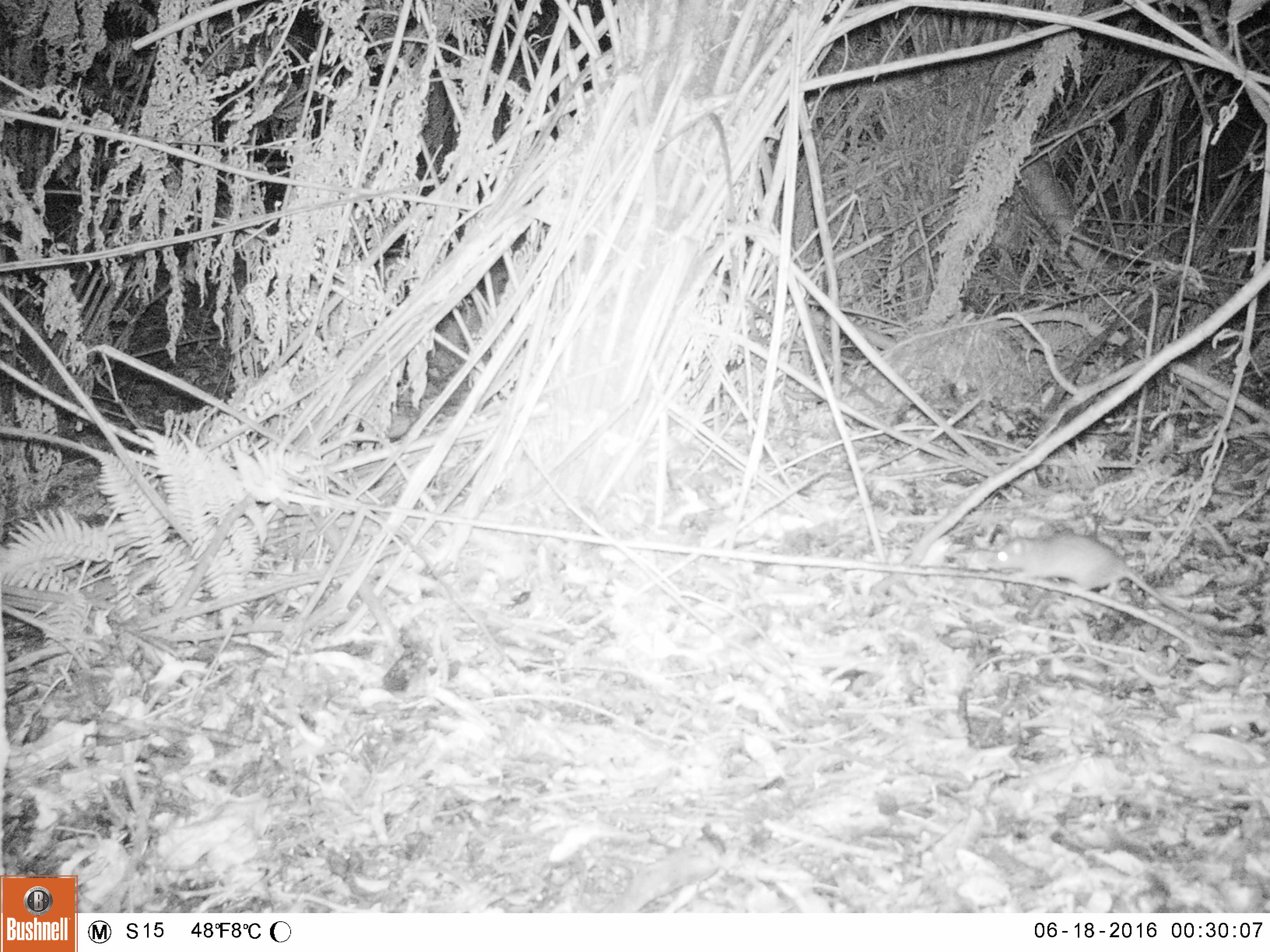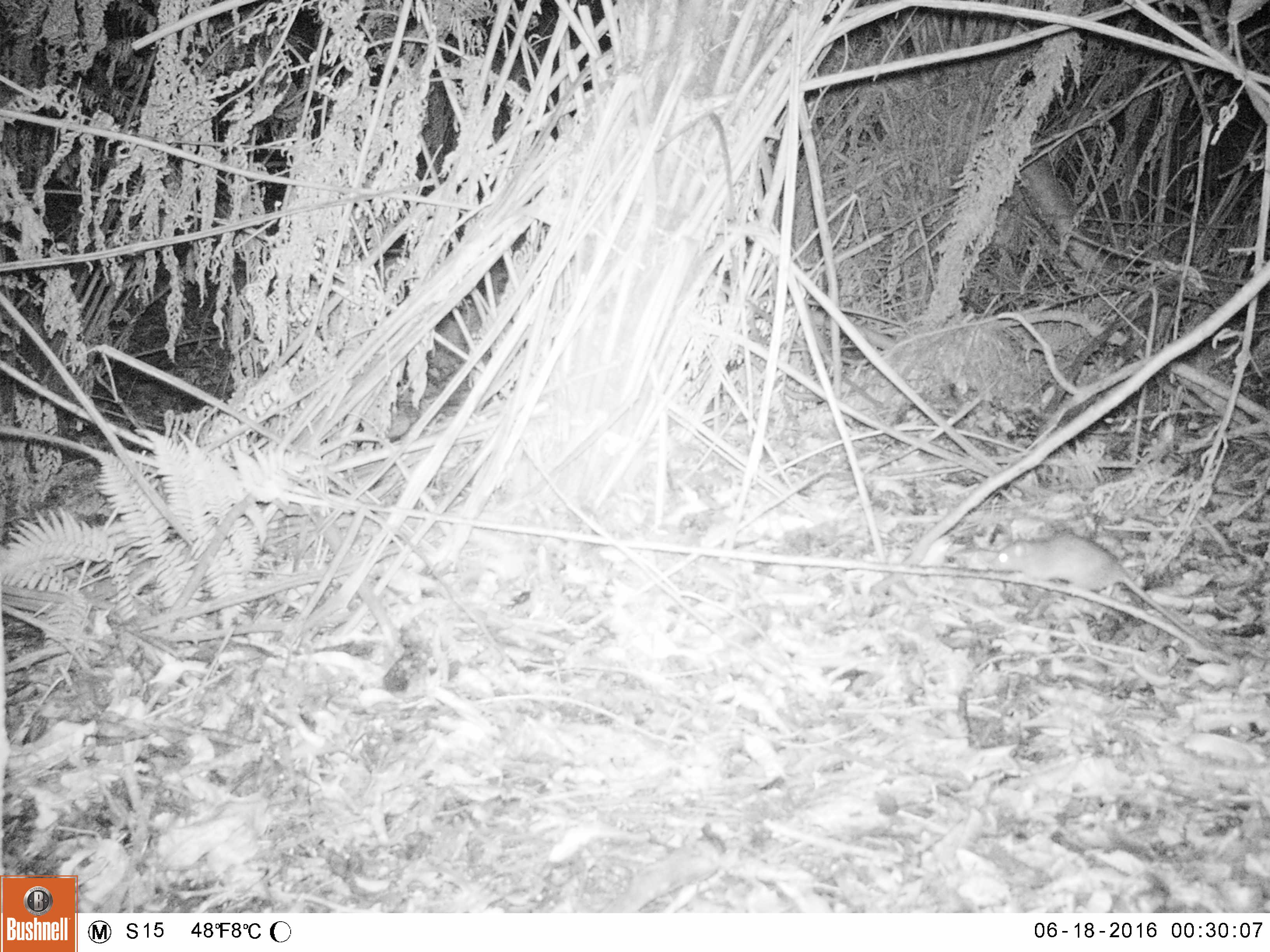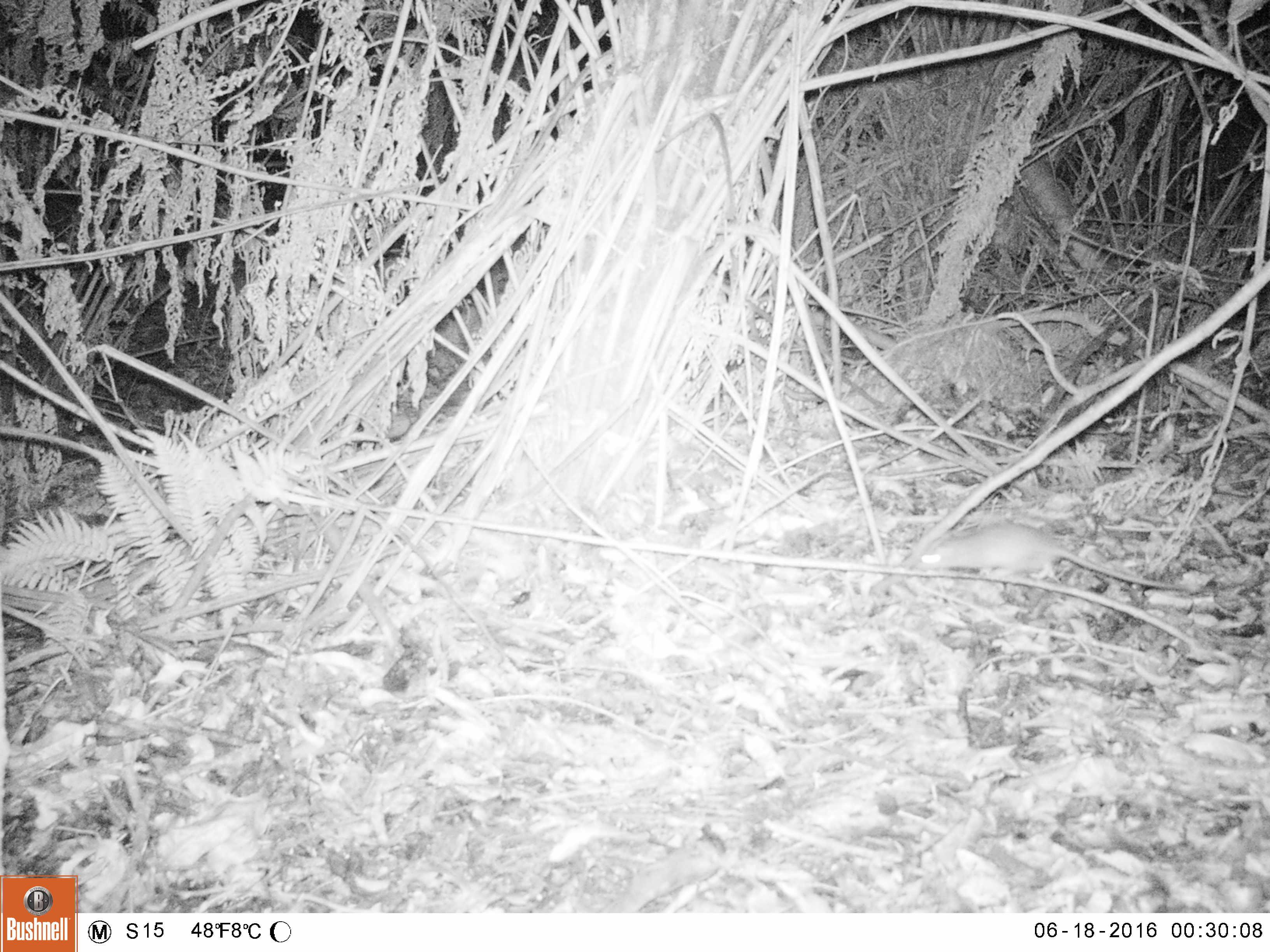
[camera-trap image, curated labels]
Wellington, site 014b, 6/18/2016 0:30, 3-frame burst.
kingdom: Animalia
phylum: Chordata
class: Mammalia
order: Rodentia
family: Muridae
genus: Rattus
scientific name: Rattus norvegicus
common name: norway rat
Norway rat (Rattus norvegicus).